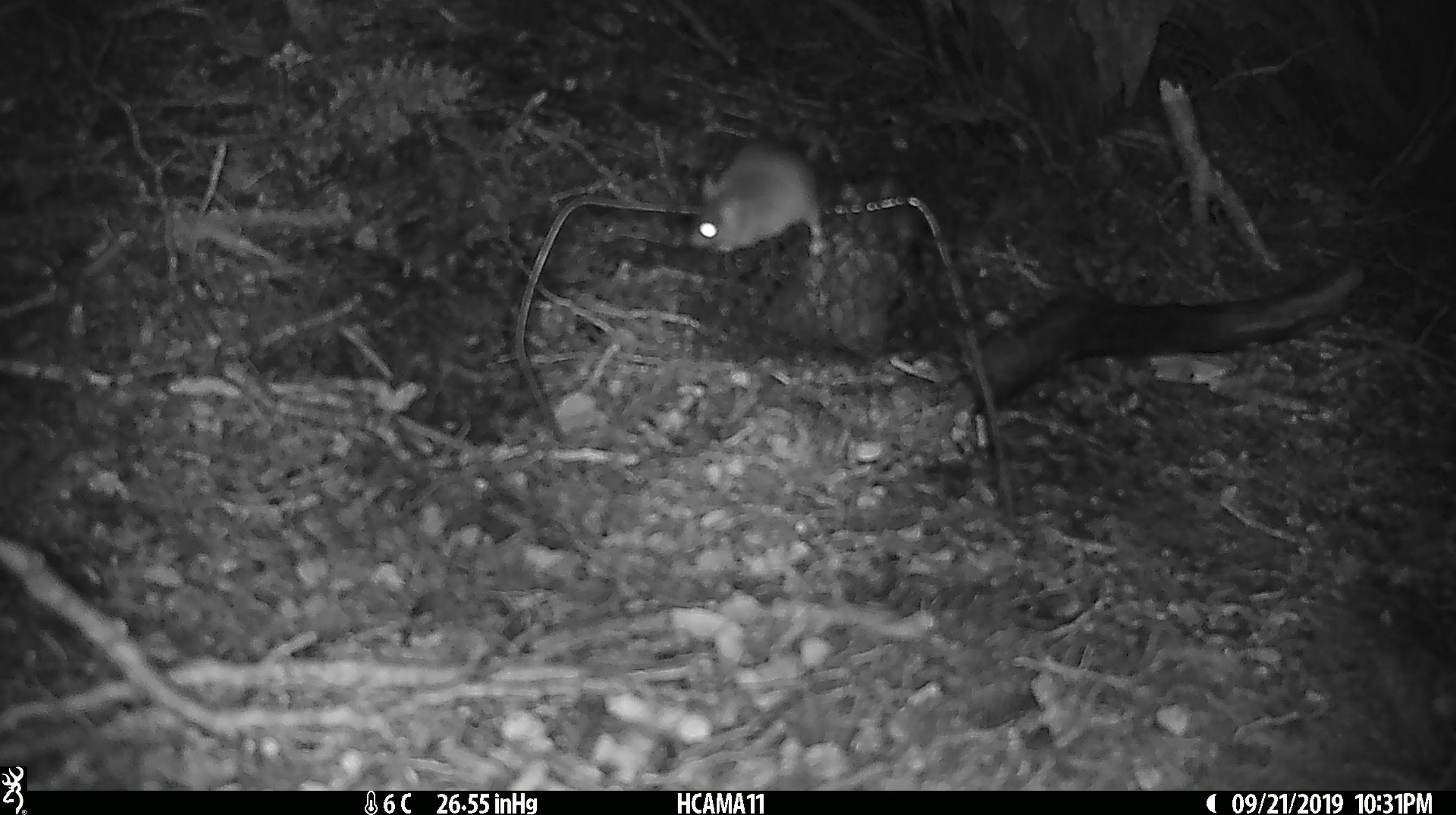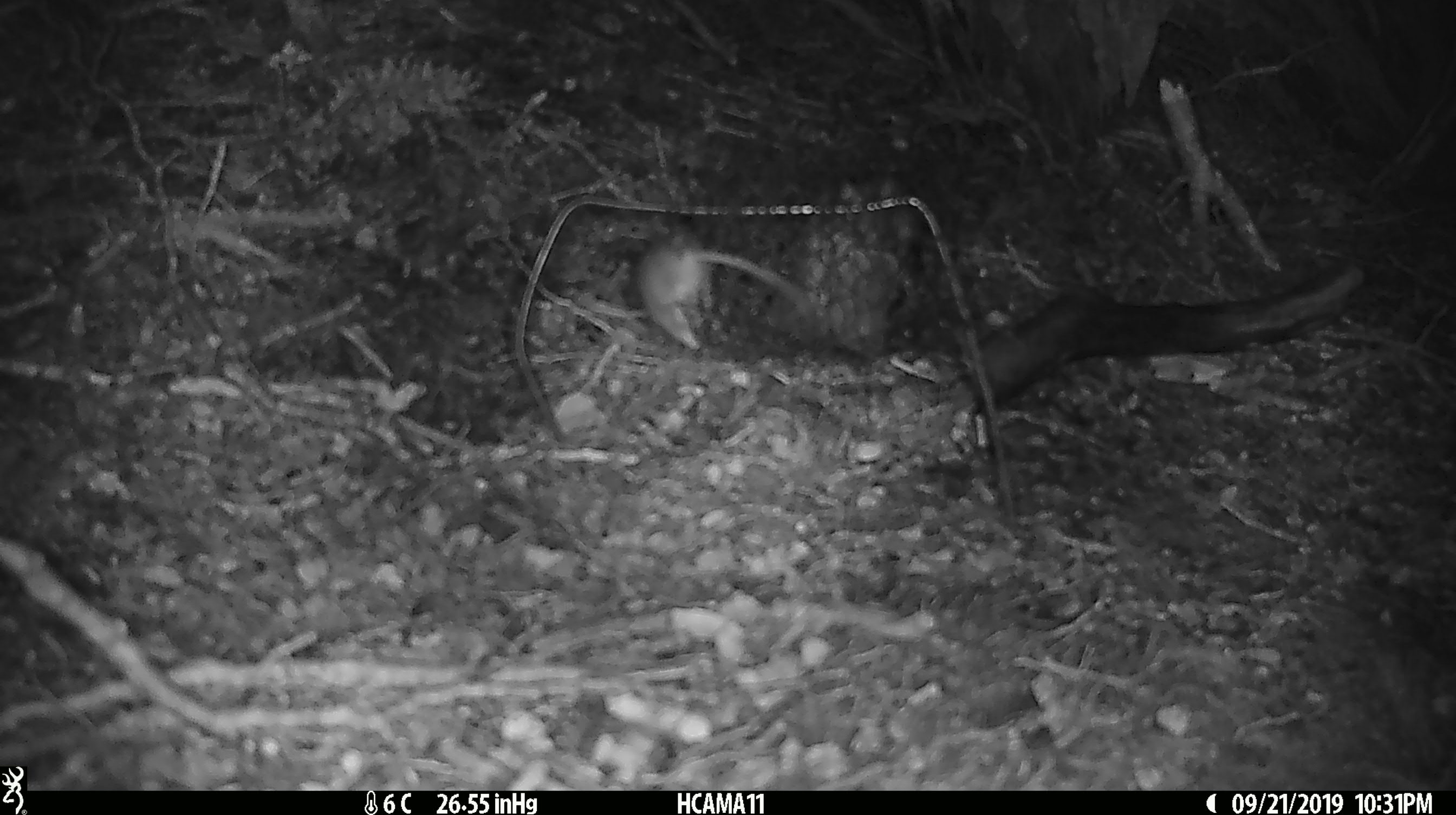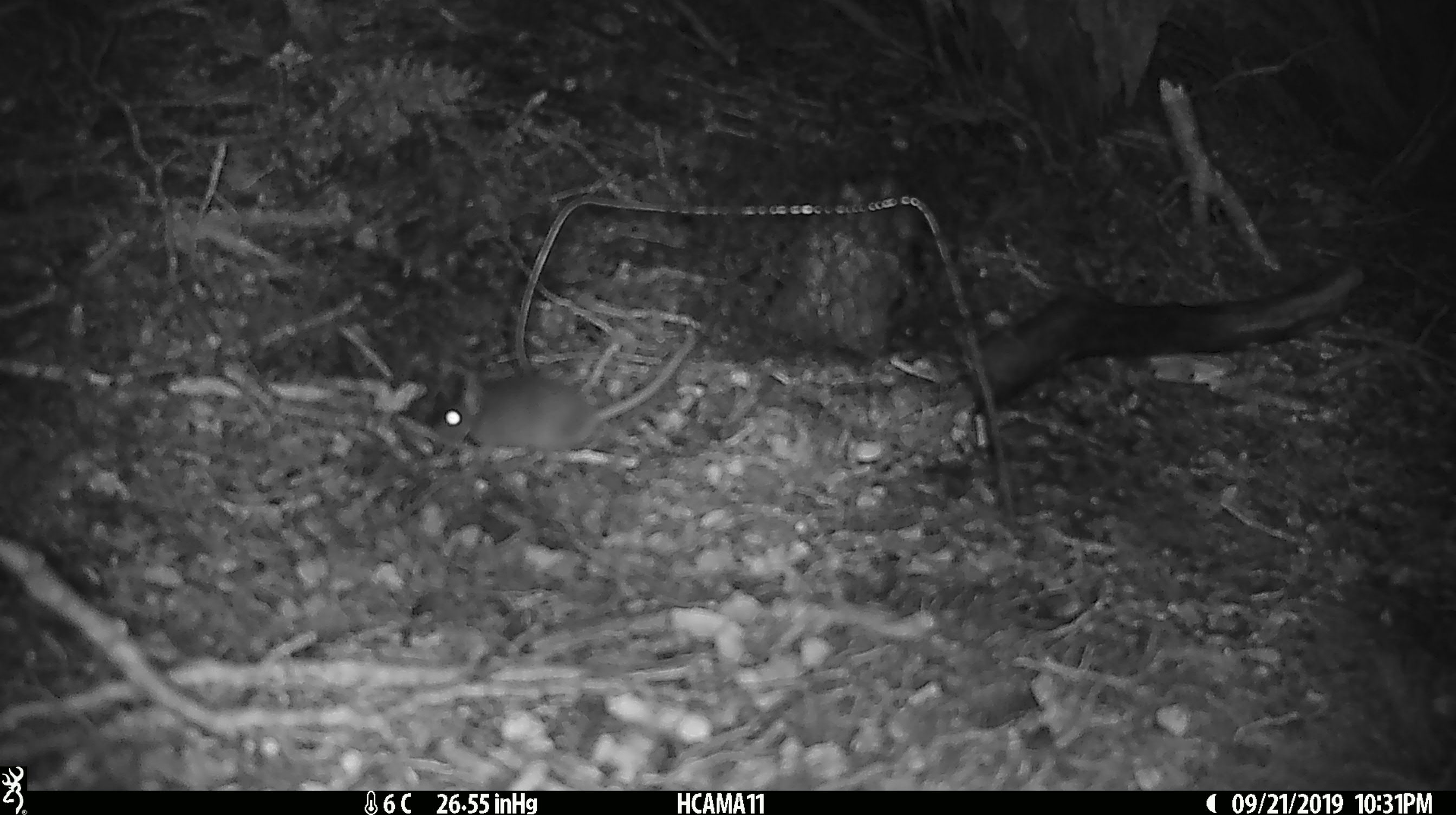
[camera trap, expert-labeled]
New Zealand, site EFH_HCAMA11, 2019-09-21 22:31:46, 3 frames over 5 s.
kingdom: Animalia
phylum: Chordata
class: Mammalia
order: Rodentia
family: Muridae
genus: Mus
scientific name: Mus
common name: mouse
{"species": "mouse (Mus)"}